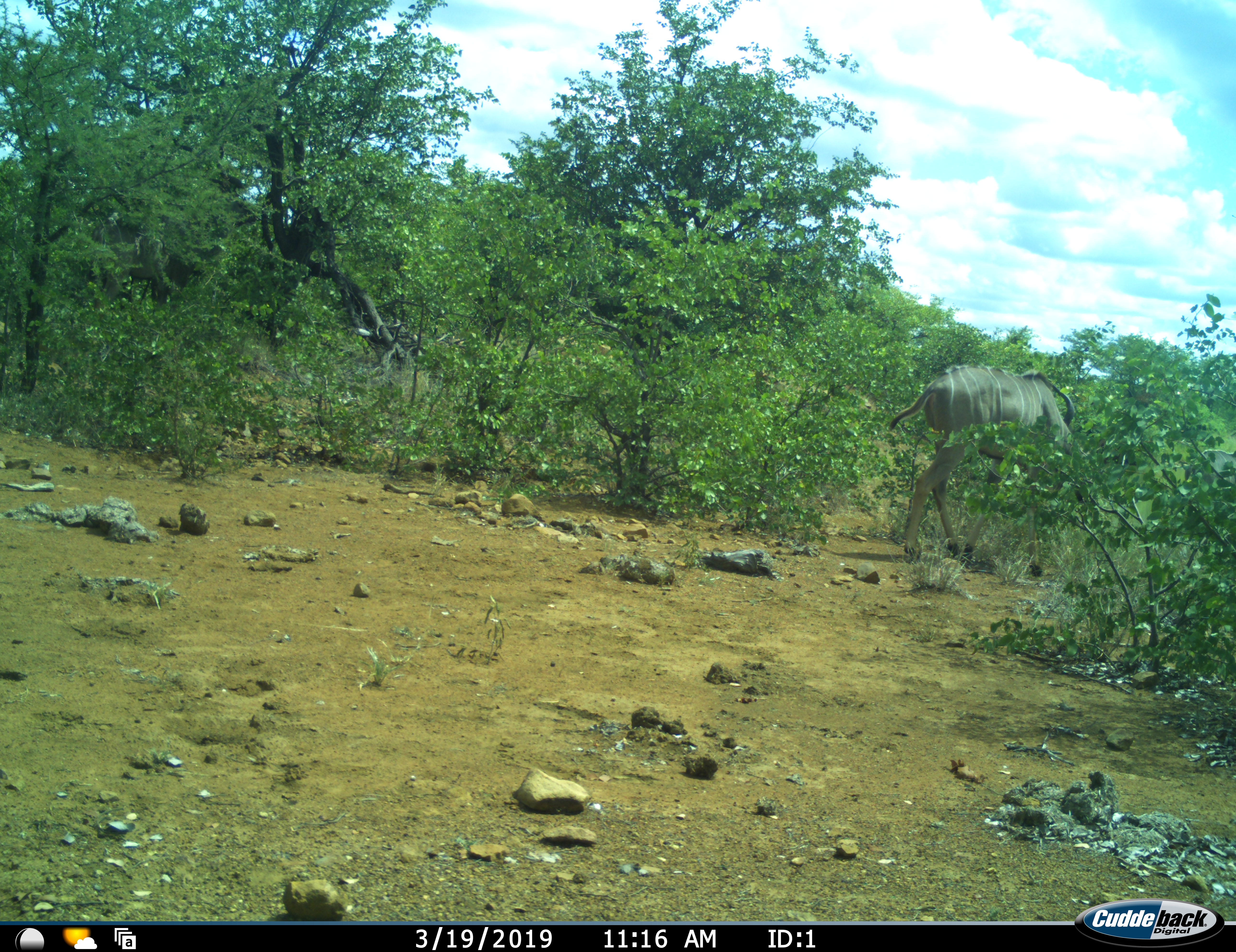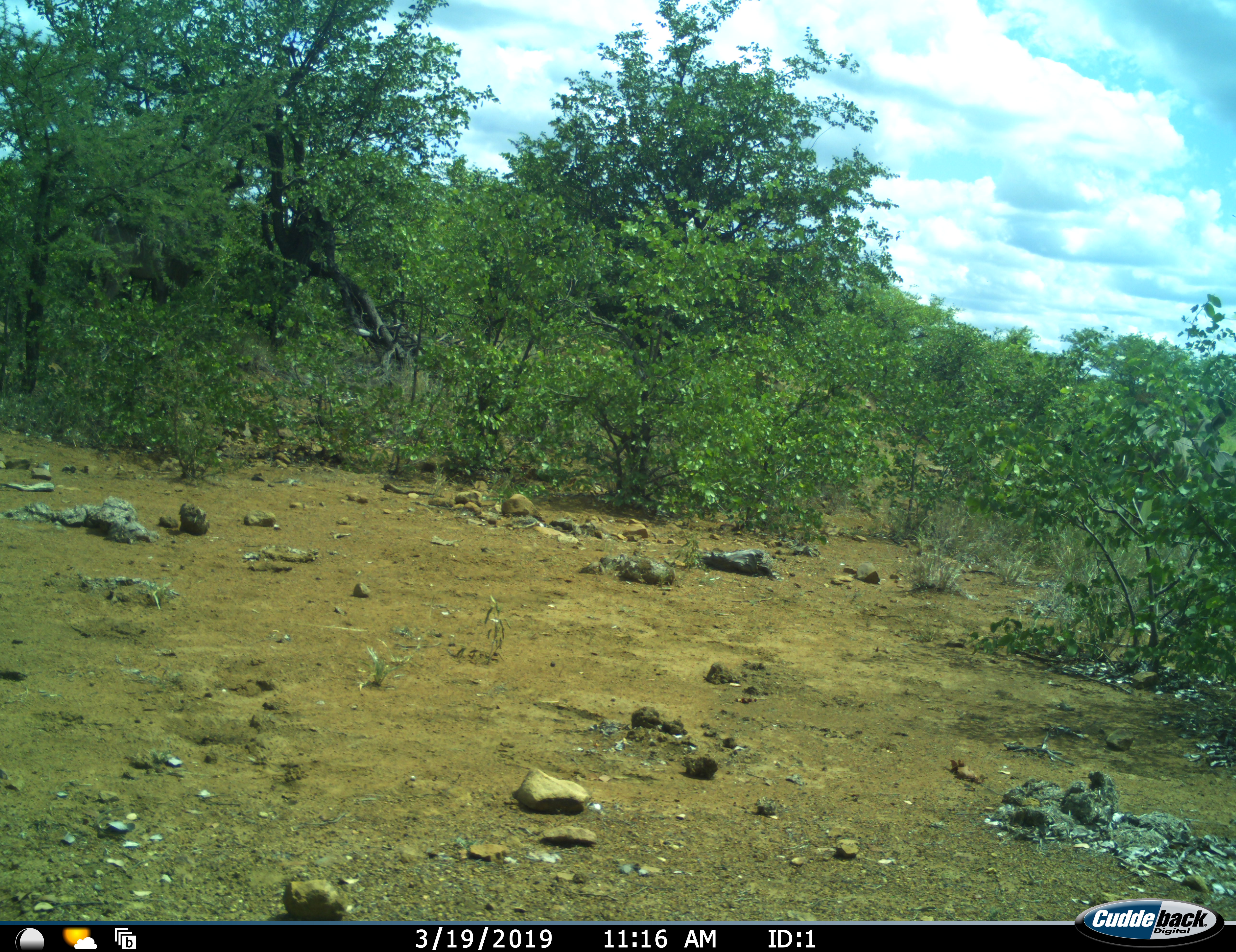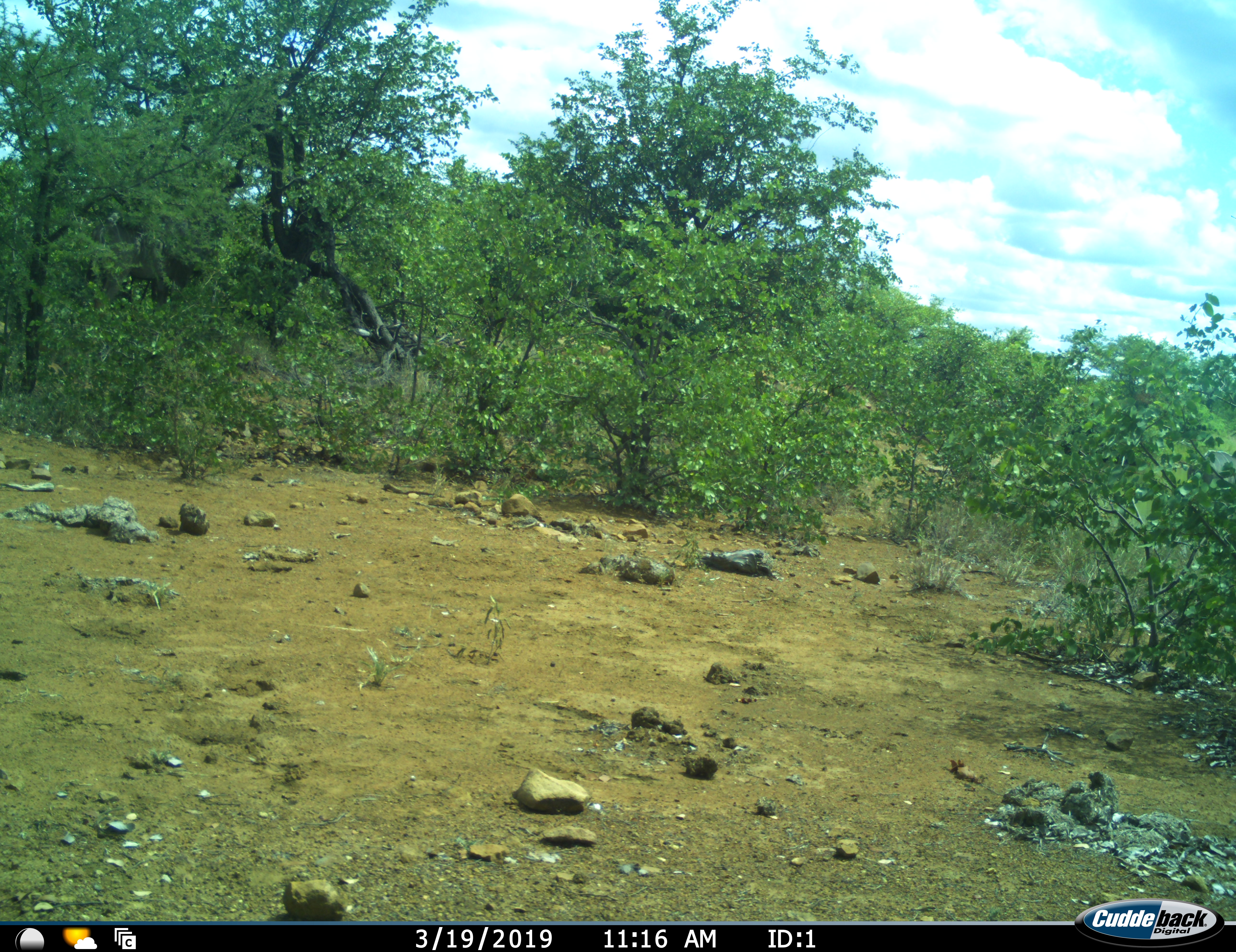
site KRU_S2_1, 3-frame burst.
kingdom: Animalia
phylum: Chordata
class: Mammalia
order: Artiodactyla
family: Bovidae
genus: Tragelaphus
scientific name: Tragelaphus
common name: kudu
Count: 1.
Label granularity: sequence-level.